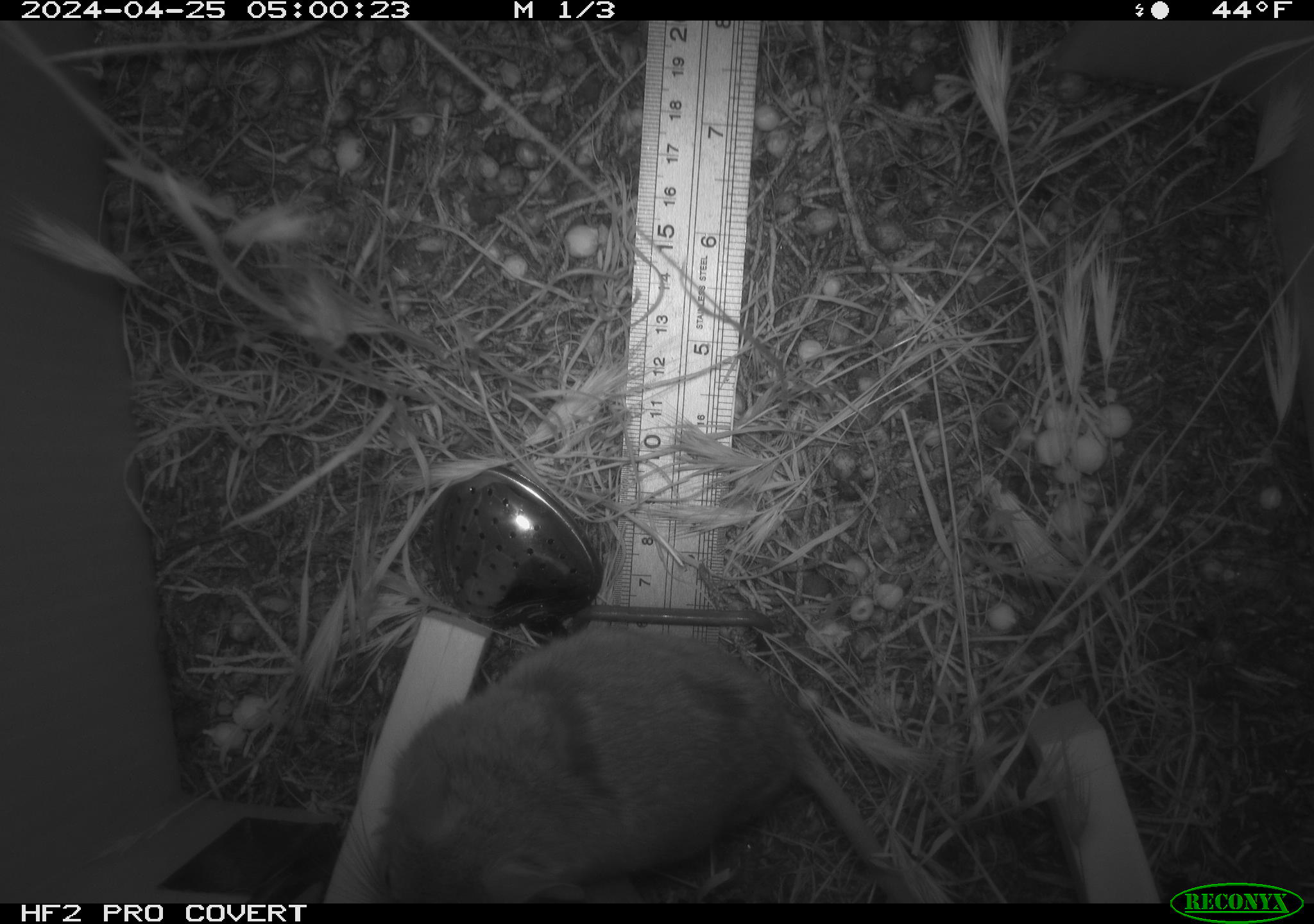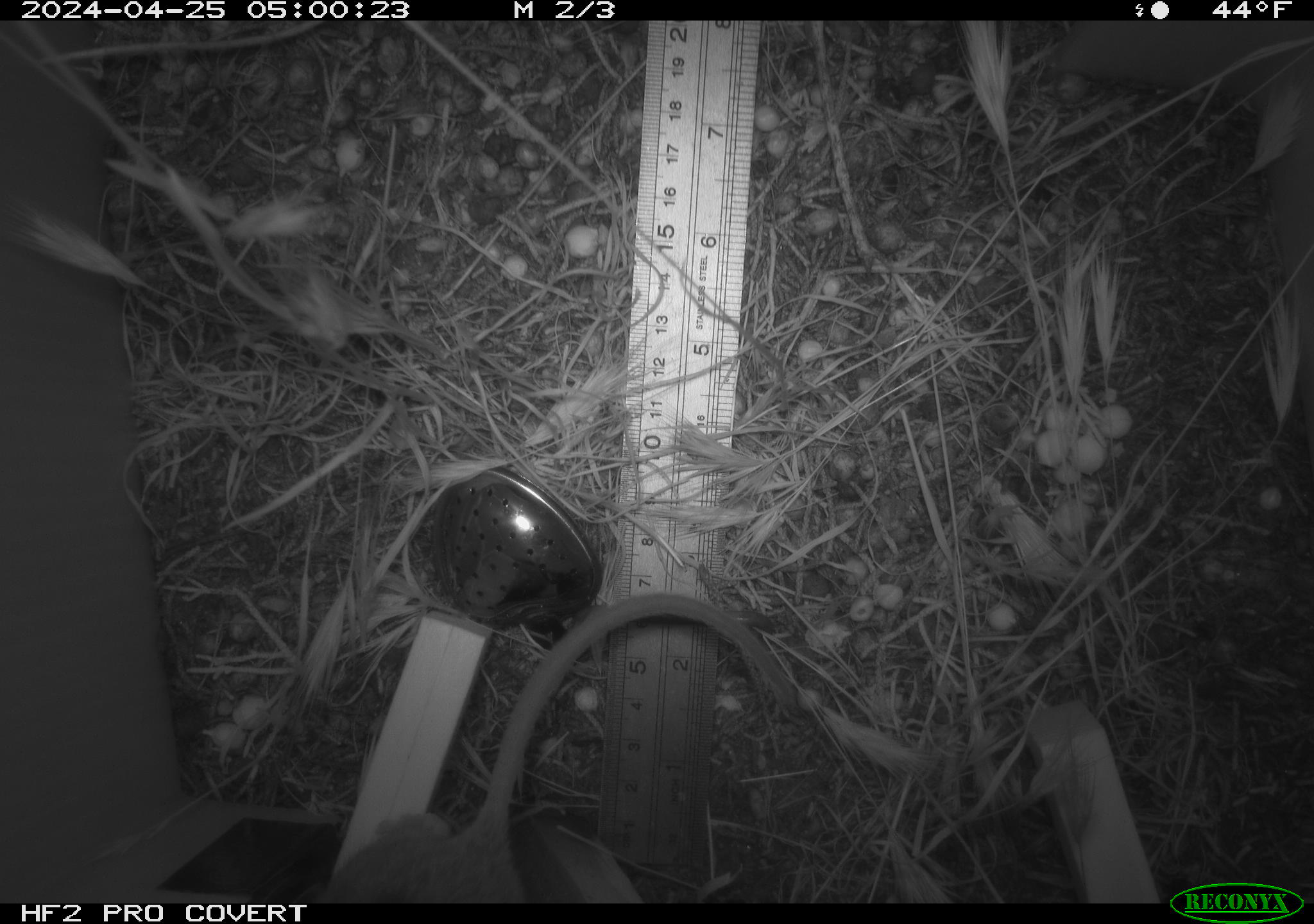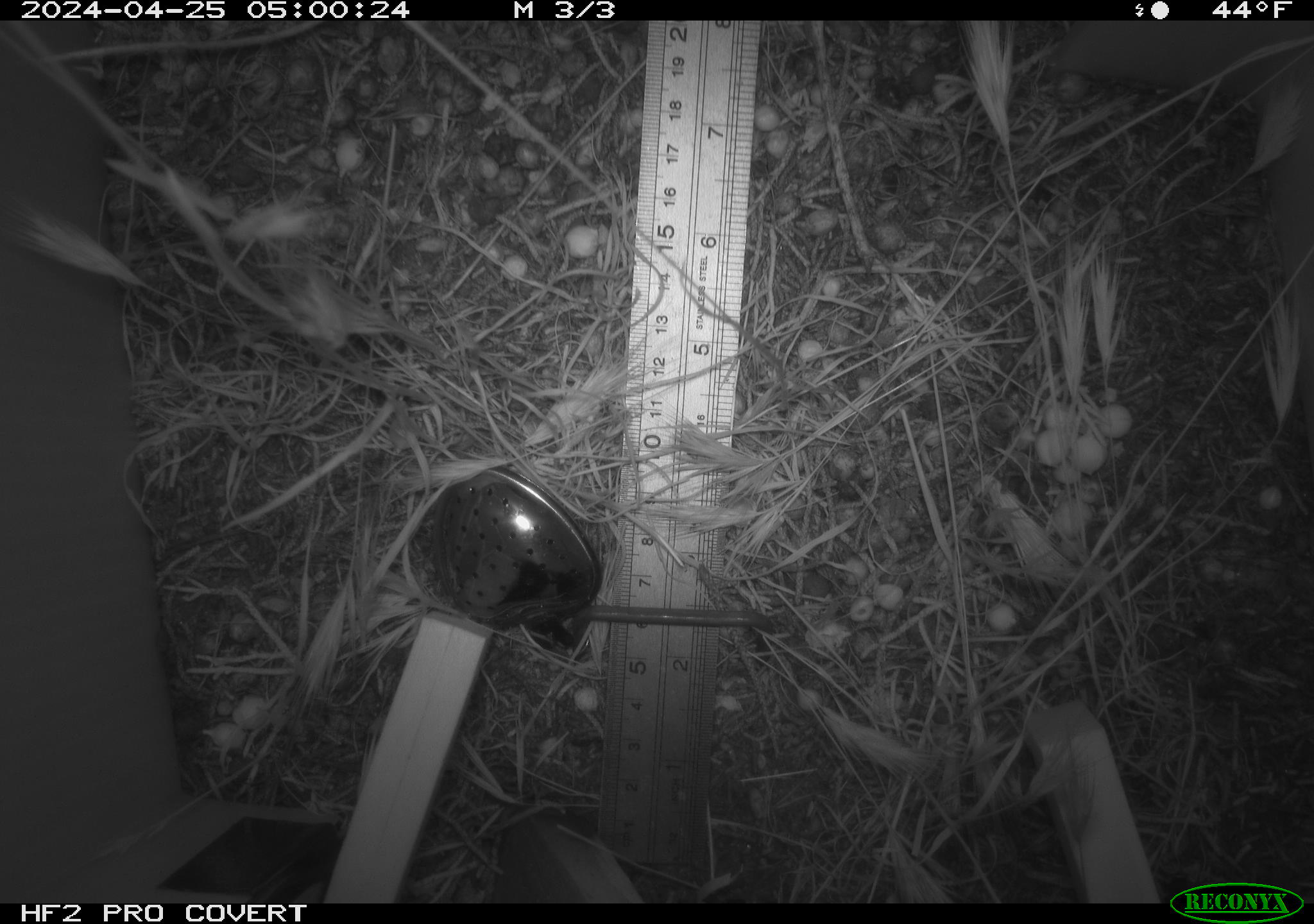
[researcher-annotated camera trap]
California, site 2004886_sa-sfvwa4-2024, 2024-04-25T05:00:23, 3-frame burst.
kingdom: Animalia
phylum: Chordata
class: Mammalia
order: Rodentia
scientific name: Rodentia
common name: mouse species